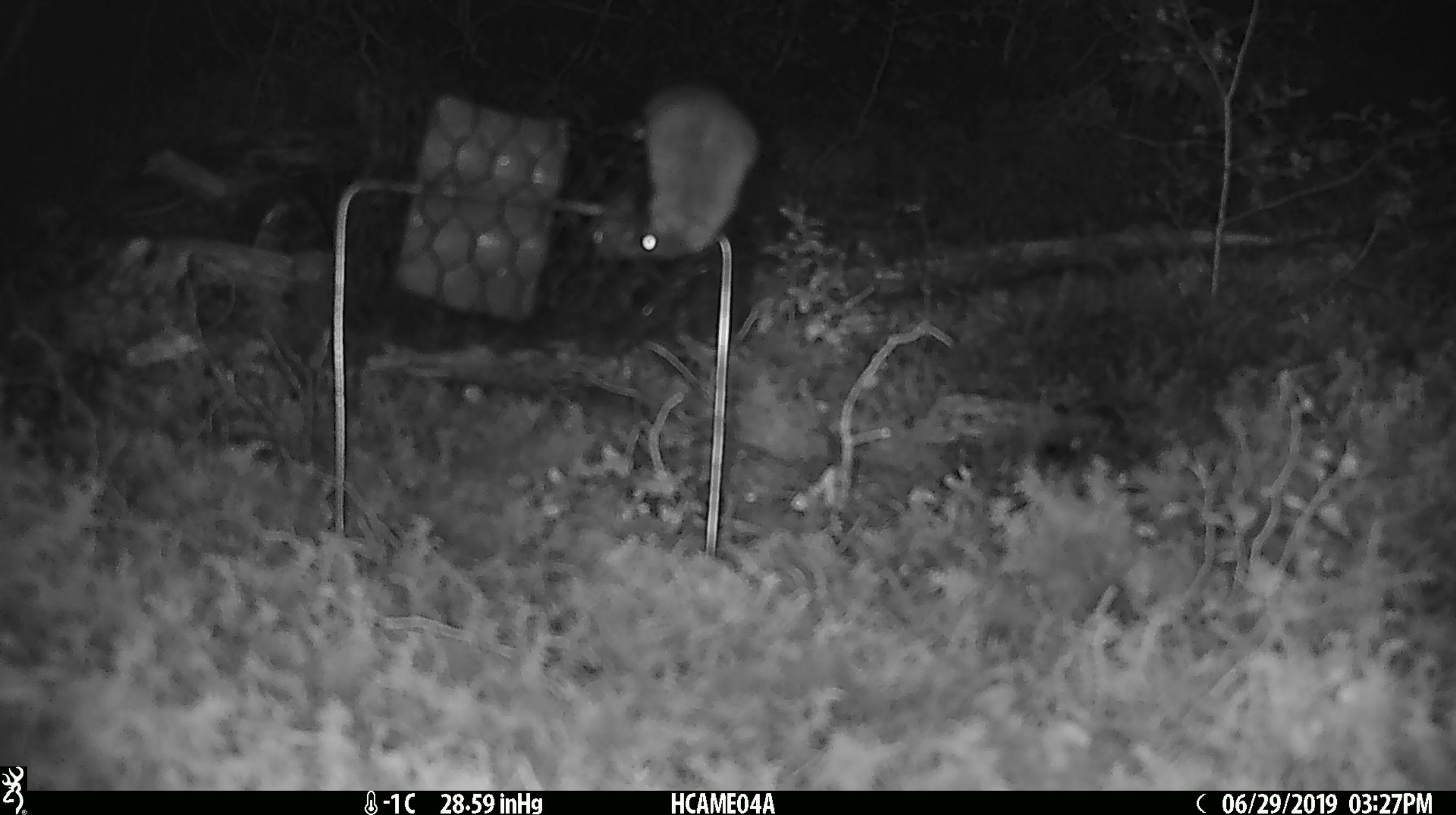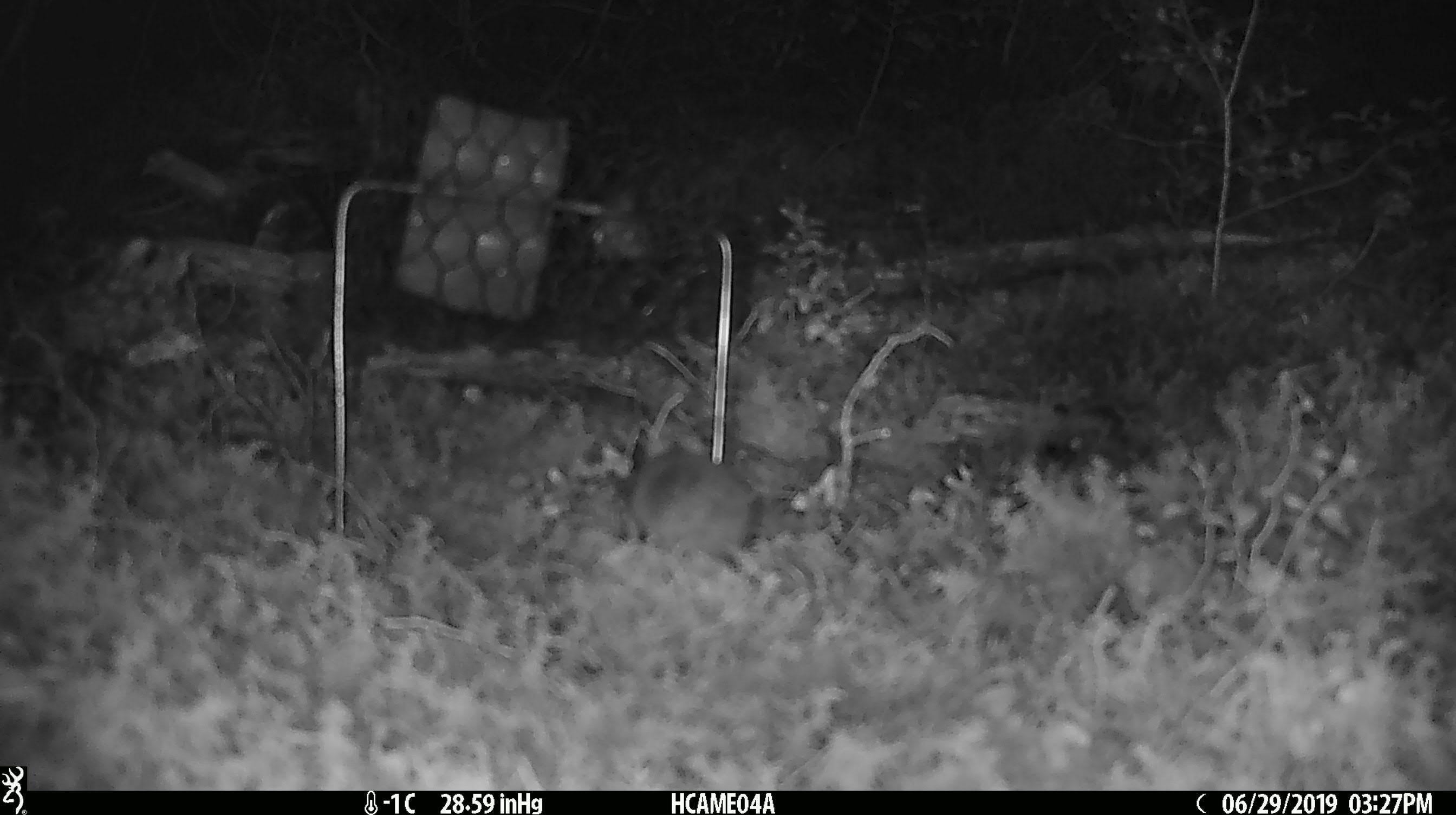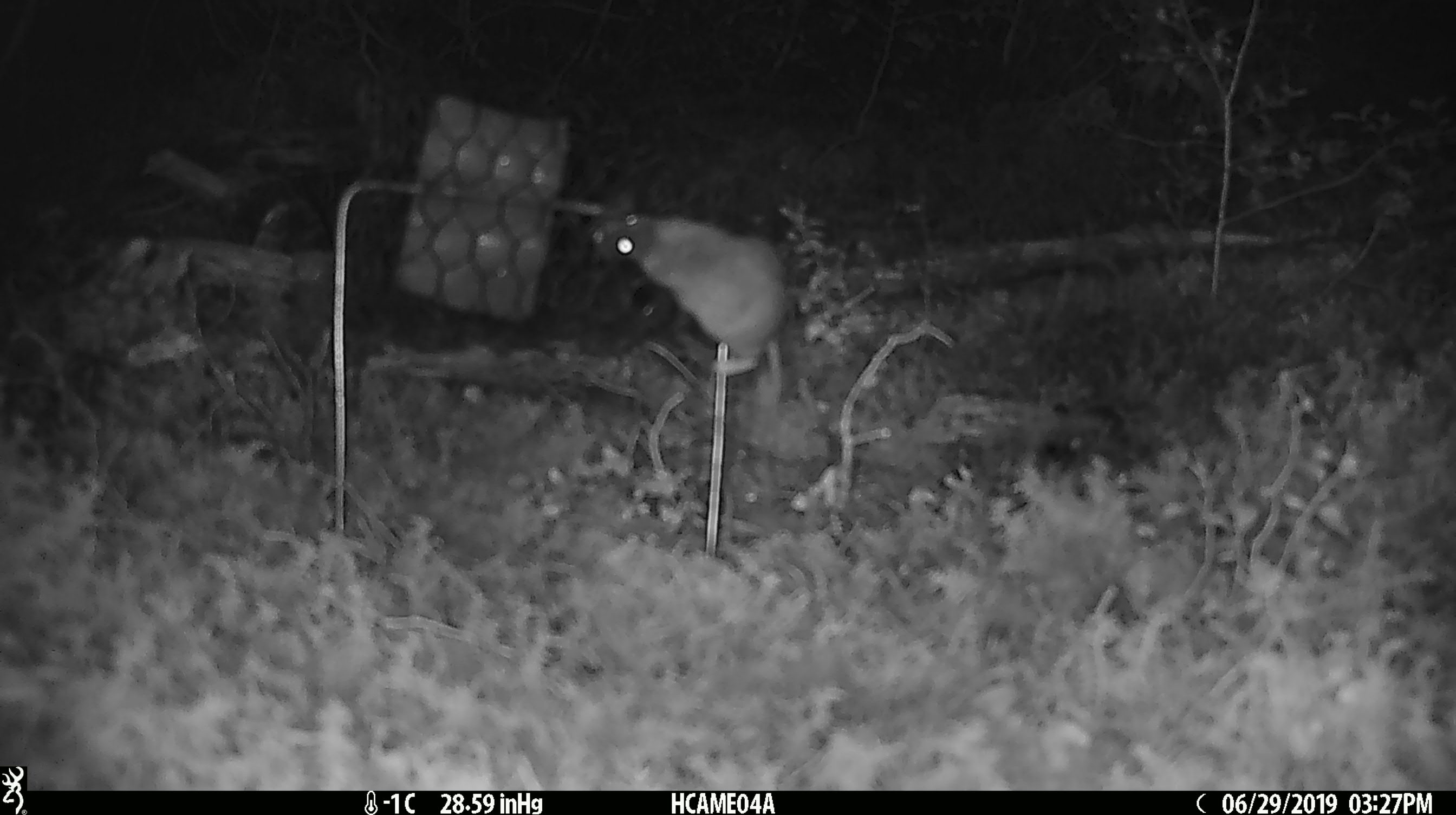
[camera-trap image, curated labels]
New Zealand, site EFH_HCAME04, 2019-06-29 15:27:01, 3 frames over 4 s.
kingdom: Animalia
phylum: Chordata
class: Mammalia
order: Rodentia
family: Muridae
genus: Mus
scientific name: Mus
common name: mouse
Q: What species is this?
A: Mouse (Mus).